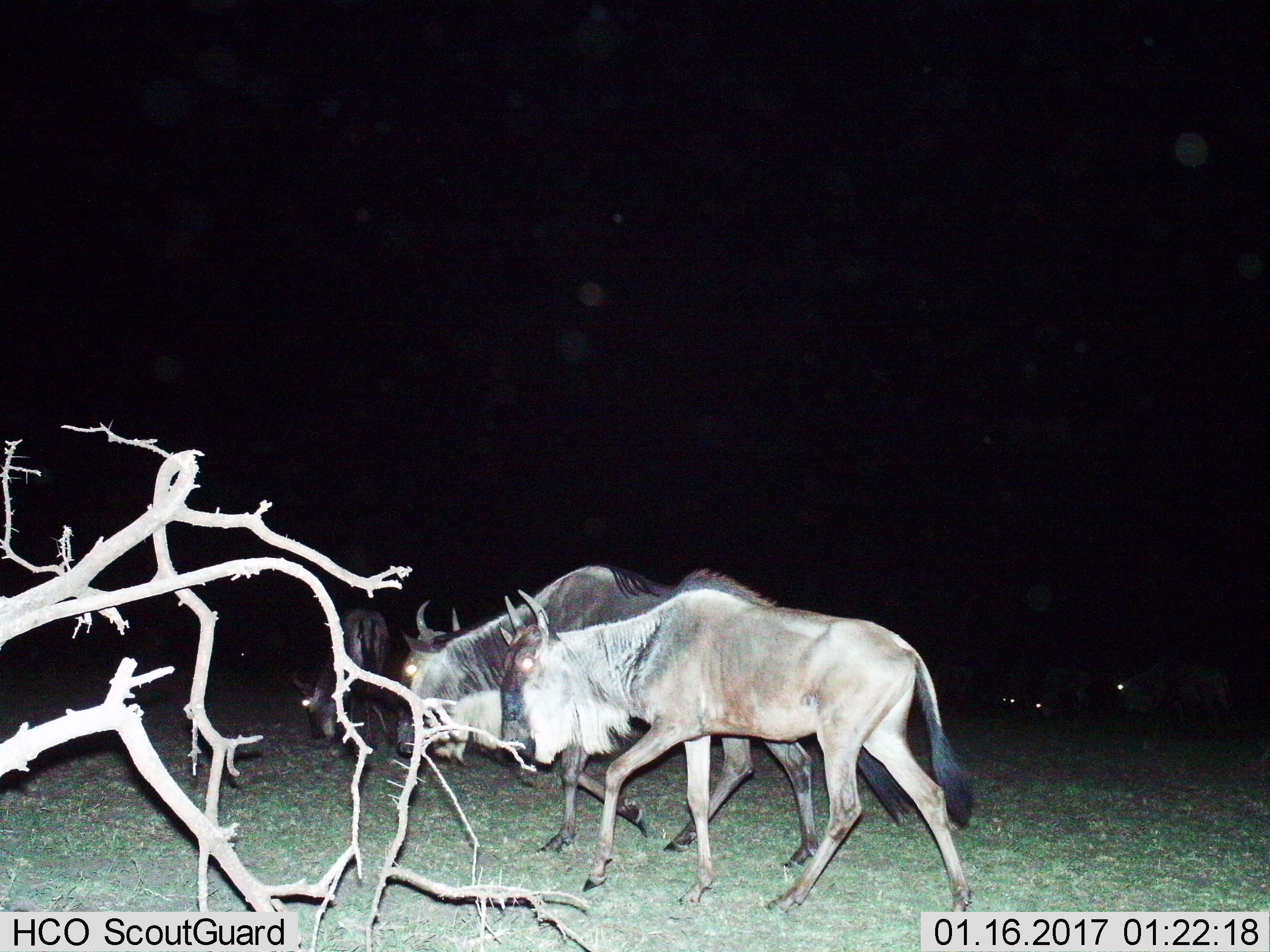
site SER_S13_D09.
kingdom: Animalia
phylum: Chordata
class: Mammalia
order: Artiodactyla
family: Bovidae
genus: Connochaetes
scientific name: Connochaetes taurinus taurinus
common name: blue wildebeest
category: wildebeestblue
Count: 6.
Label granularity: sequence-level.